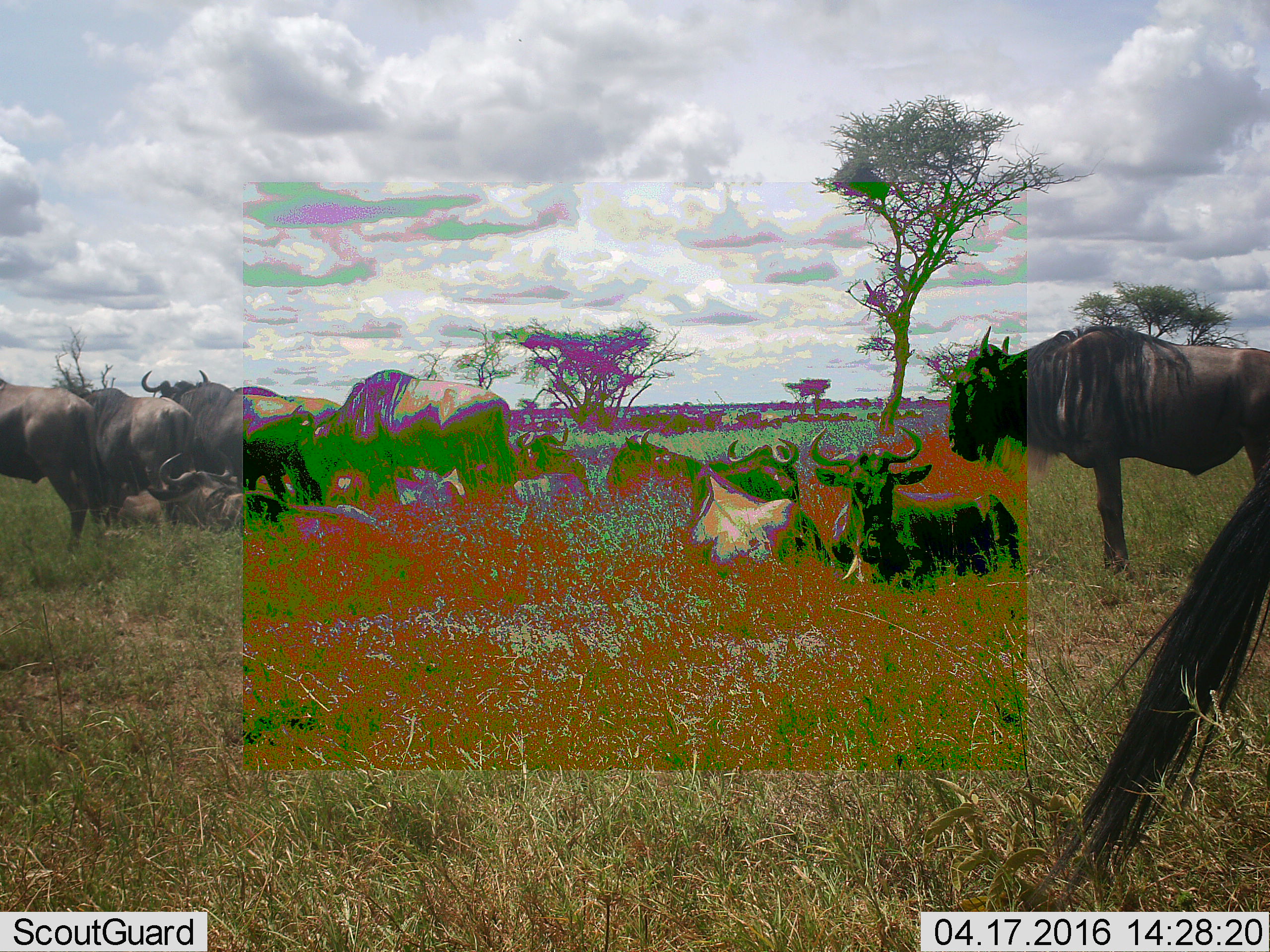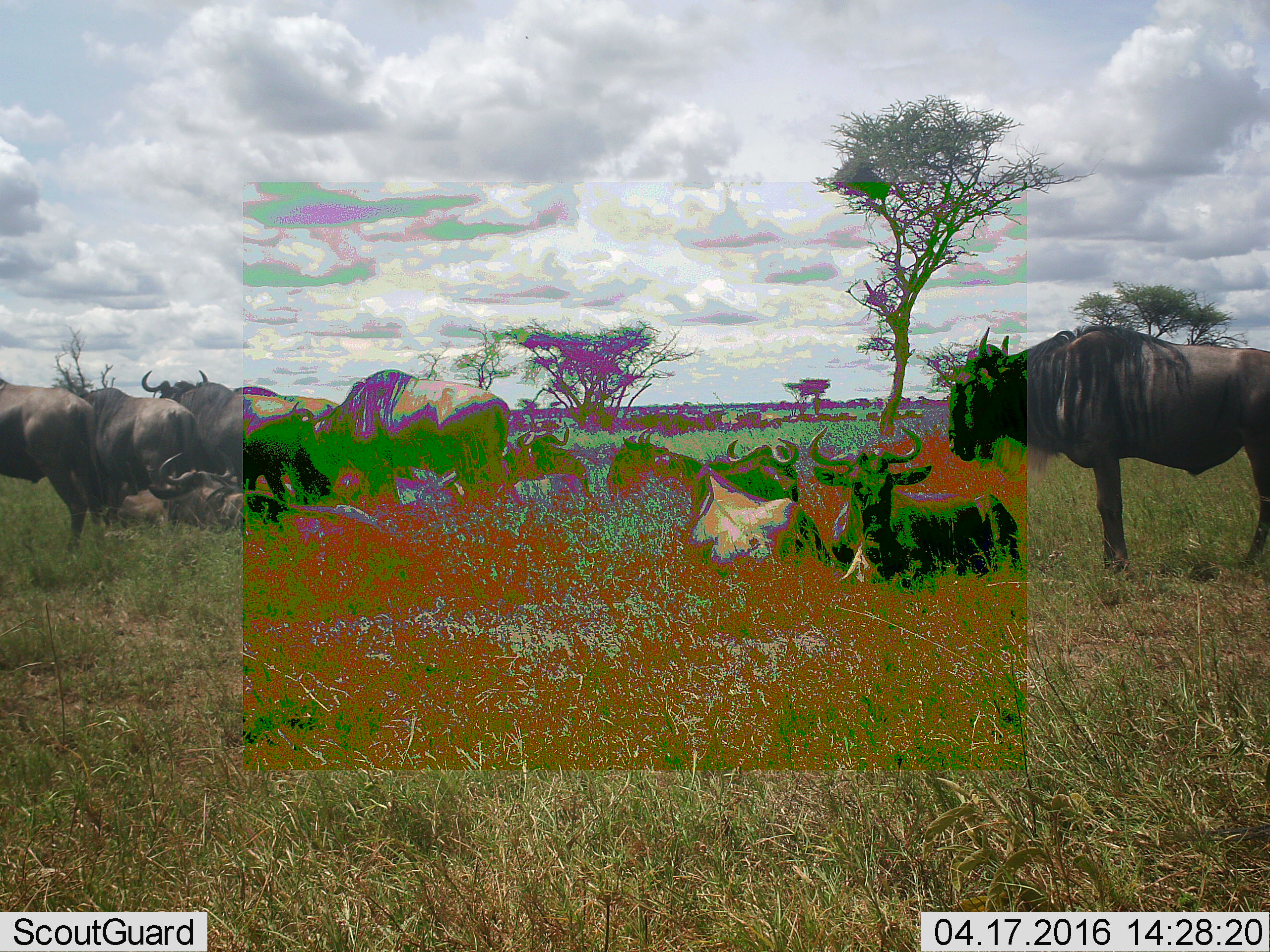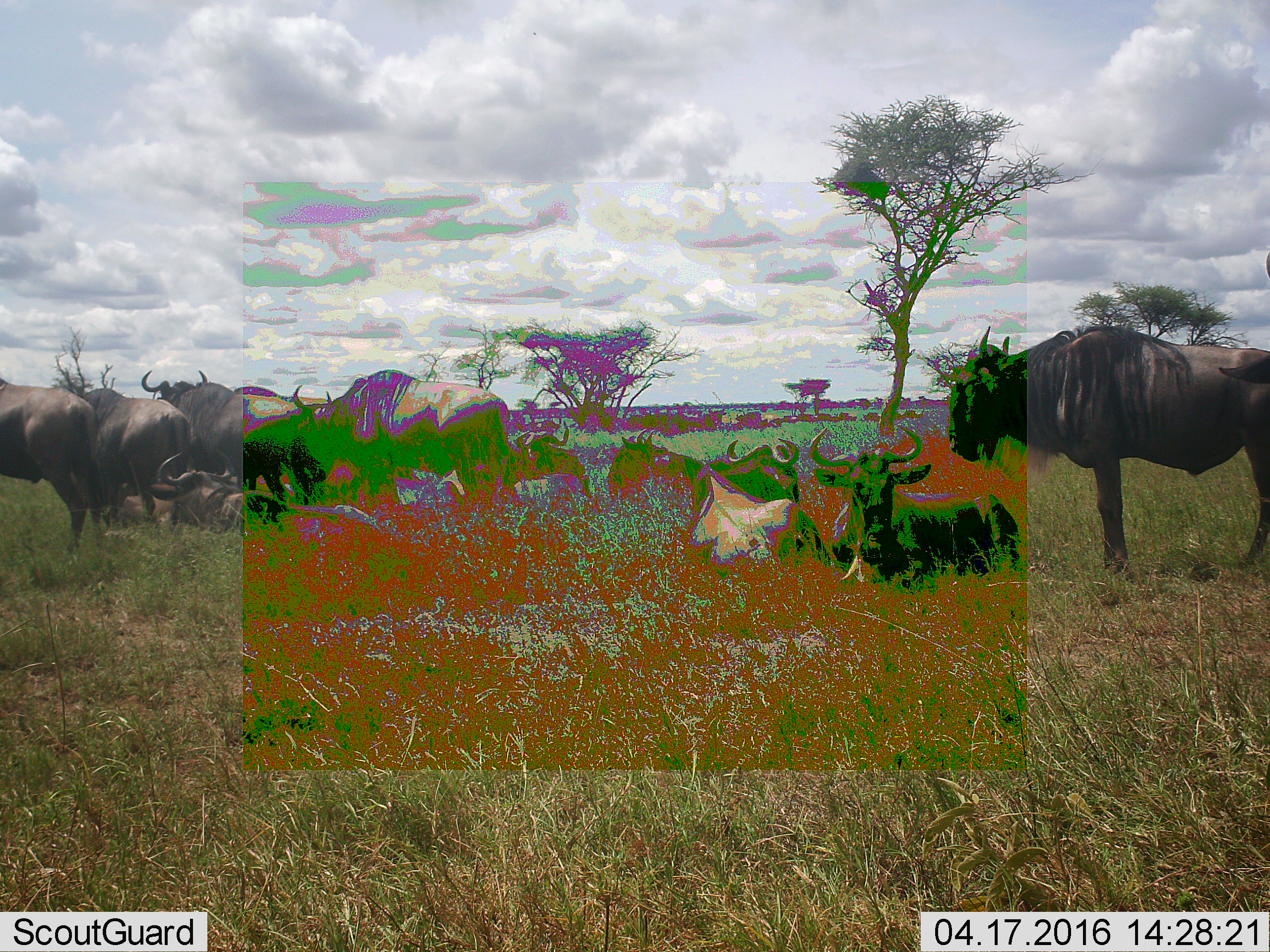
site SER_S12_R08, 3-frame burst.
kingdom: Animalia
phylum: Chordata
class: Mammalia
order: Artiodactyla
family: Bovidae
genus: Connochaetes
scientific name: Connochaetes taurinus taurinus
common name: blue wildebeest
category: wildebeestblue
Wildebeestblue (blue wildebeest) (Connochaetes taurinus taurinus), count 11-50. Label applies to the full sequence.